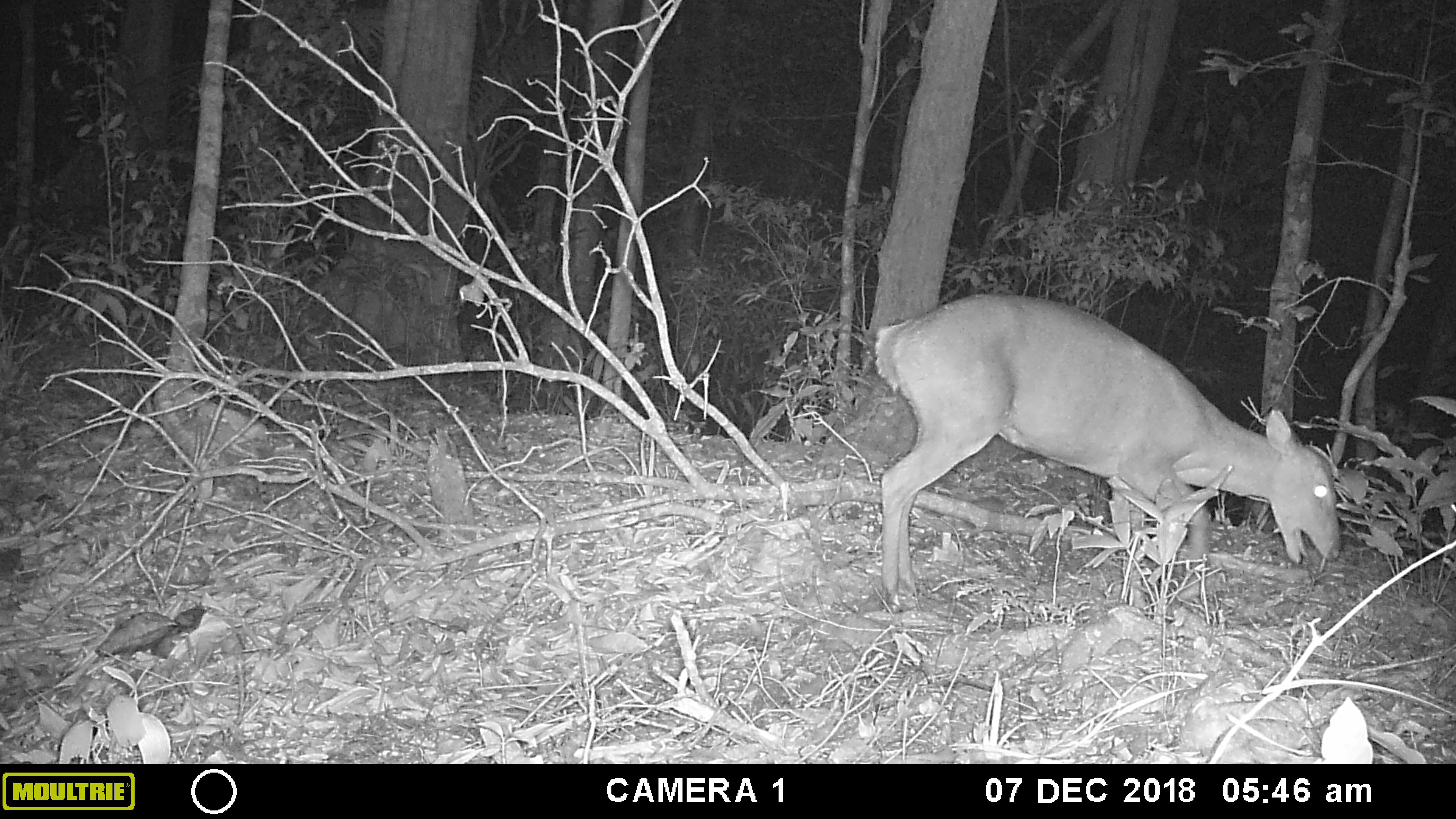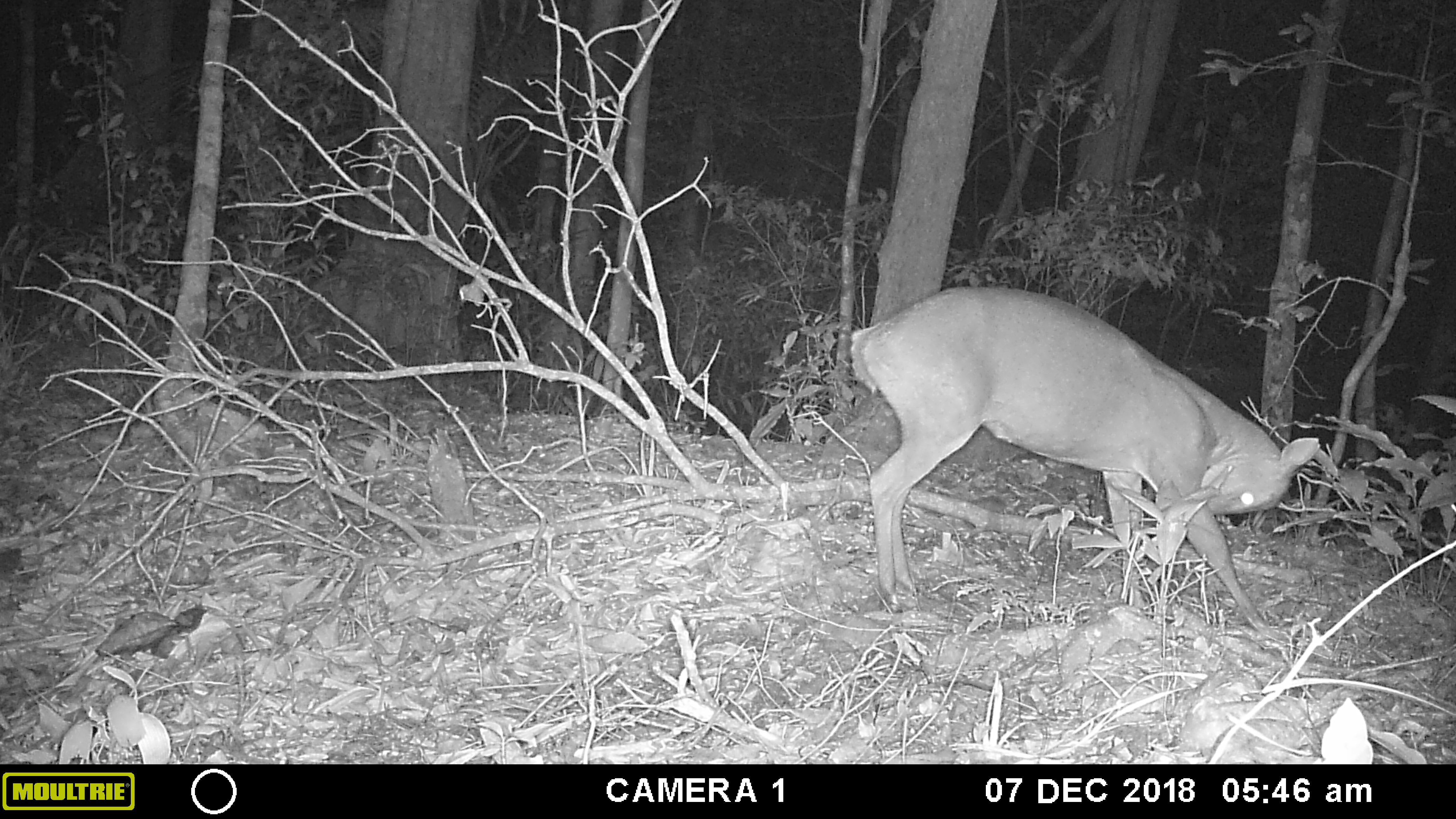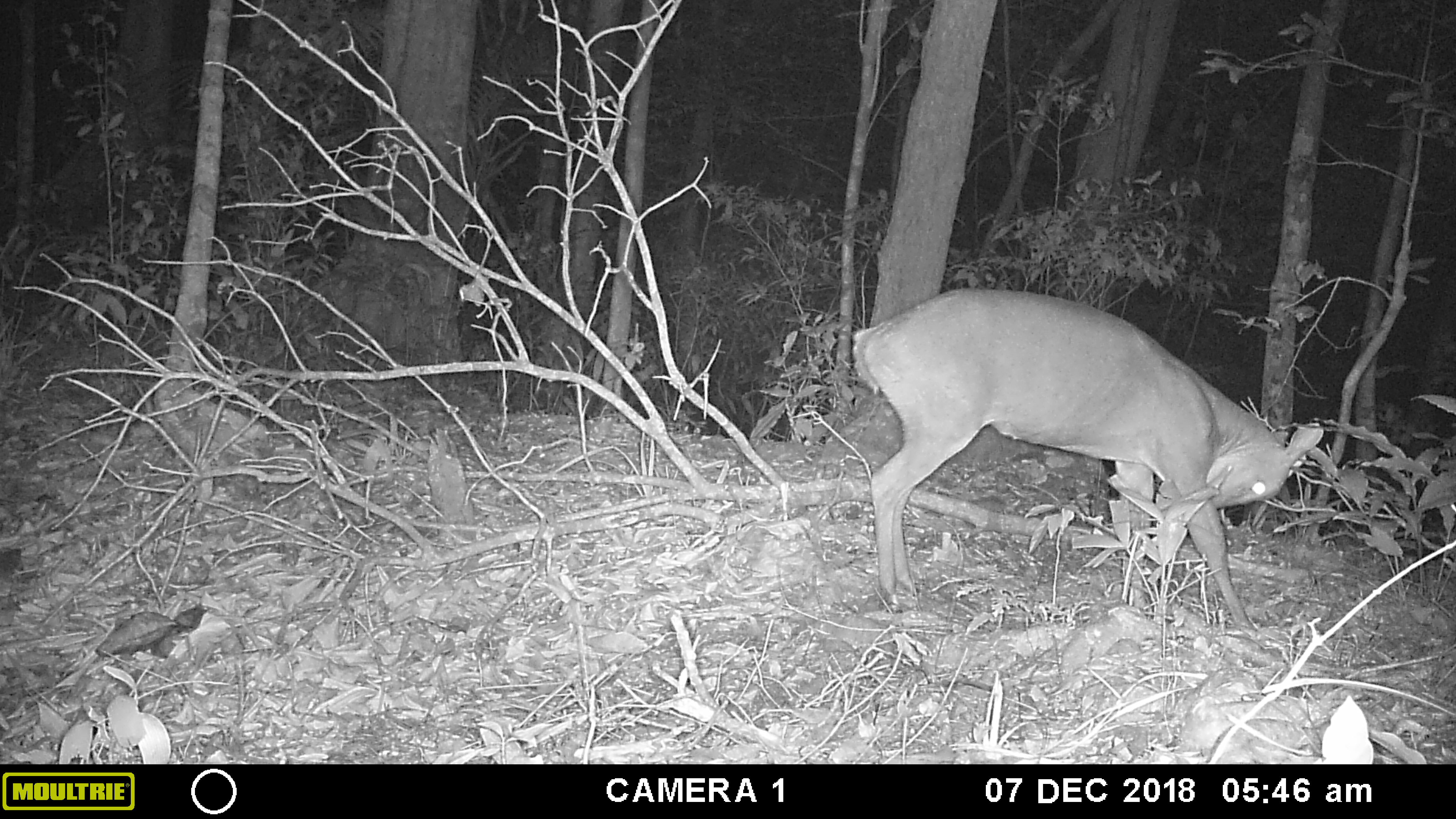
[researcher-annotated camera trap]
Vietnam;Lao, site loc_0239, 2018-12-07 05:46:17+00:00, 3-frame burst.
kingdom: Animalia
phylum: Chordata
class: Mammalia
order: Artiodactyla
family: Cervidae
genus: Muntiacus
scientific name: Muntiacus vuquangensis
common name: large-antlered muntjac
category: large antlered muntjac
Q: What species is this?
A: Large antlered muntjac (large-antlered muntjac) (Muntiacus vuquangensis).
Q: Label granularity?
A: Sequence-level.